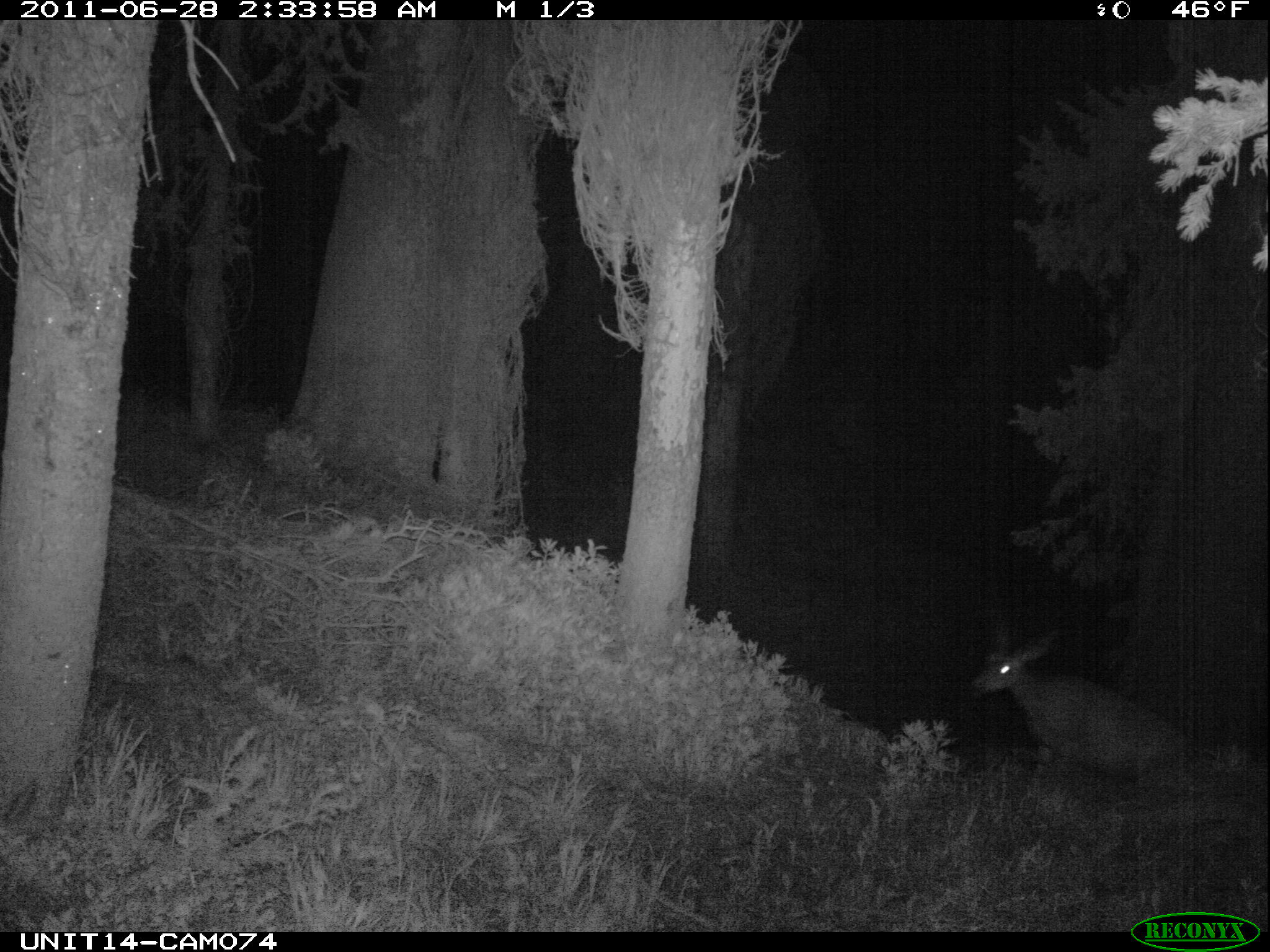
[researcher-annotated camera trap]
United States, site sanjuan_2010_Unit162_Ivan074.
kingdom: Animalia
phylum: Chordata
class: Mammalia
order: Artiodactyla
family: Cervidae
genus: Odocoileus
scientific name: Odocoileus hemionus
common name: mule deer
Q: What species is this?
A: Odocoileus hemionus (mule deer).